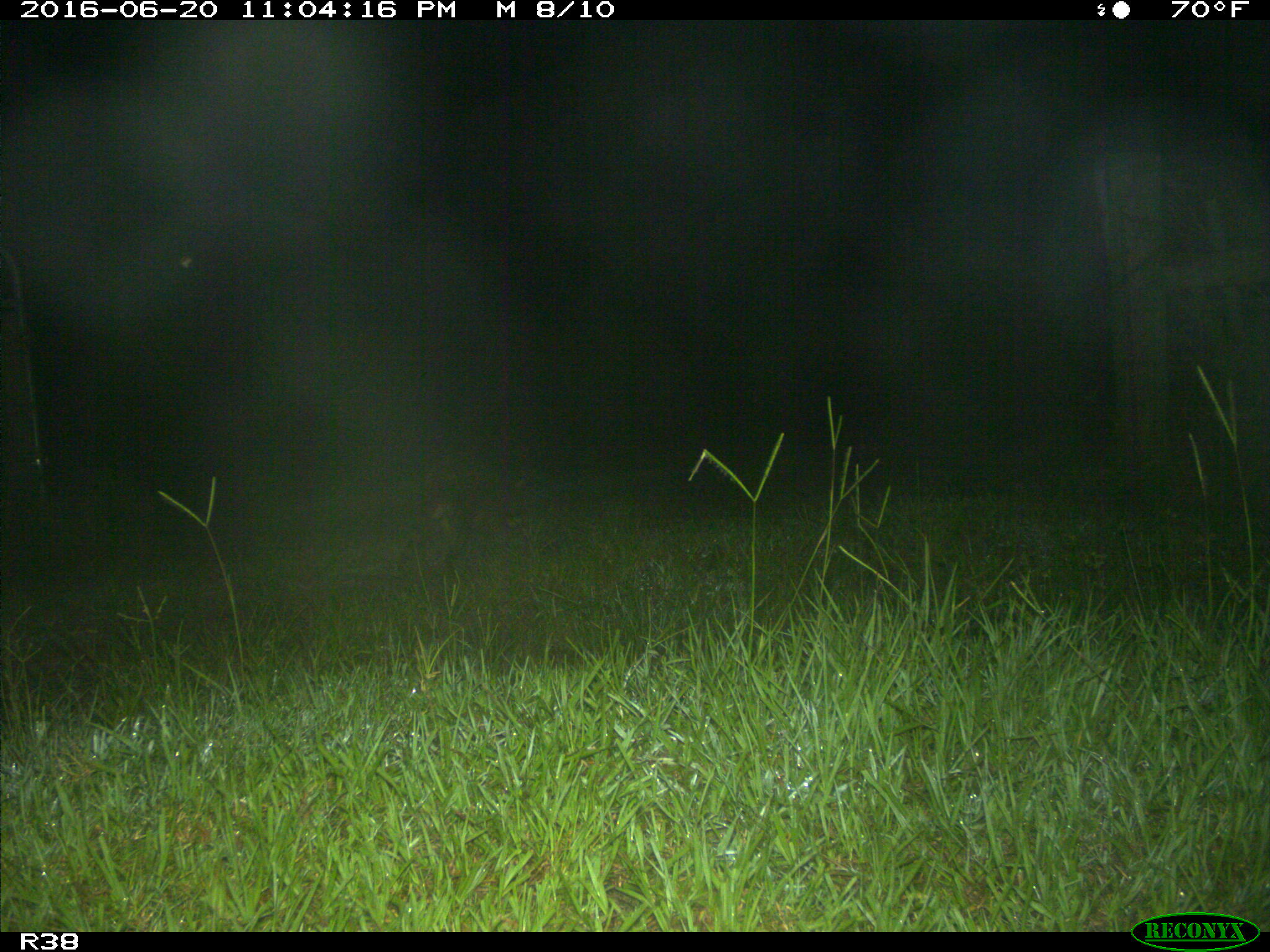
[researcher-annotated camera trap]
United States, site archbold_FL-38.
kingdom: Animalia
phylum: Chordata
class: Mammalia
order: Carnivora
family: Procyonidae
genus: Procyon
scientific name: Procyon lotor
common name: common raccoon